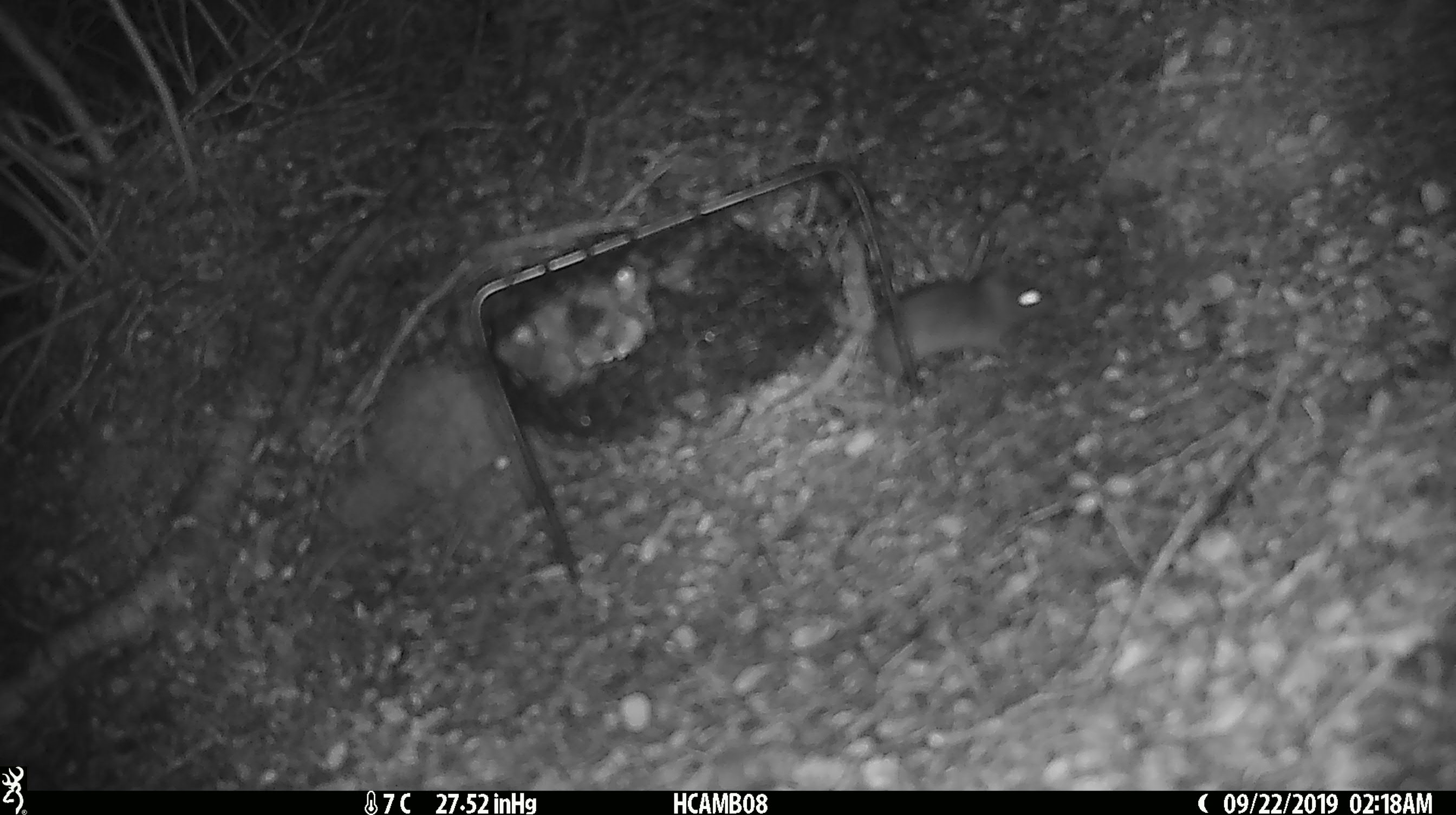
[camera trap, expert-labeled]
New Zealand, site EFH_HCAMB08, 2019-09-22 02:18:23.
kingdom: Animalia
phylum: Chordata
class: Mammalia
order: Rodentia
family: Muridae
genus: Mus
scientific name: Mus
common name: mouse